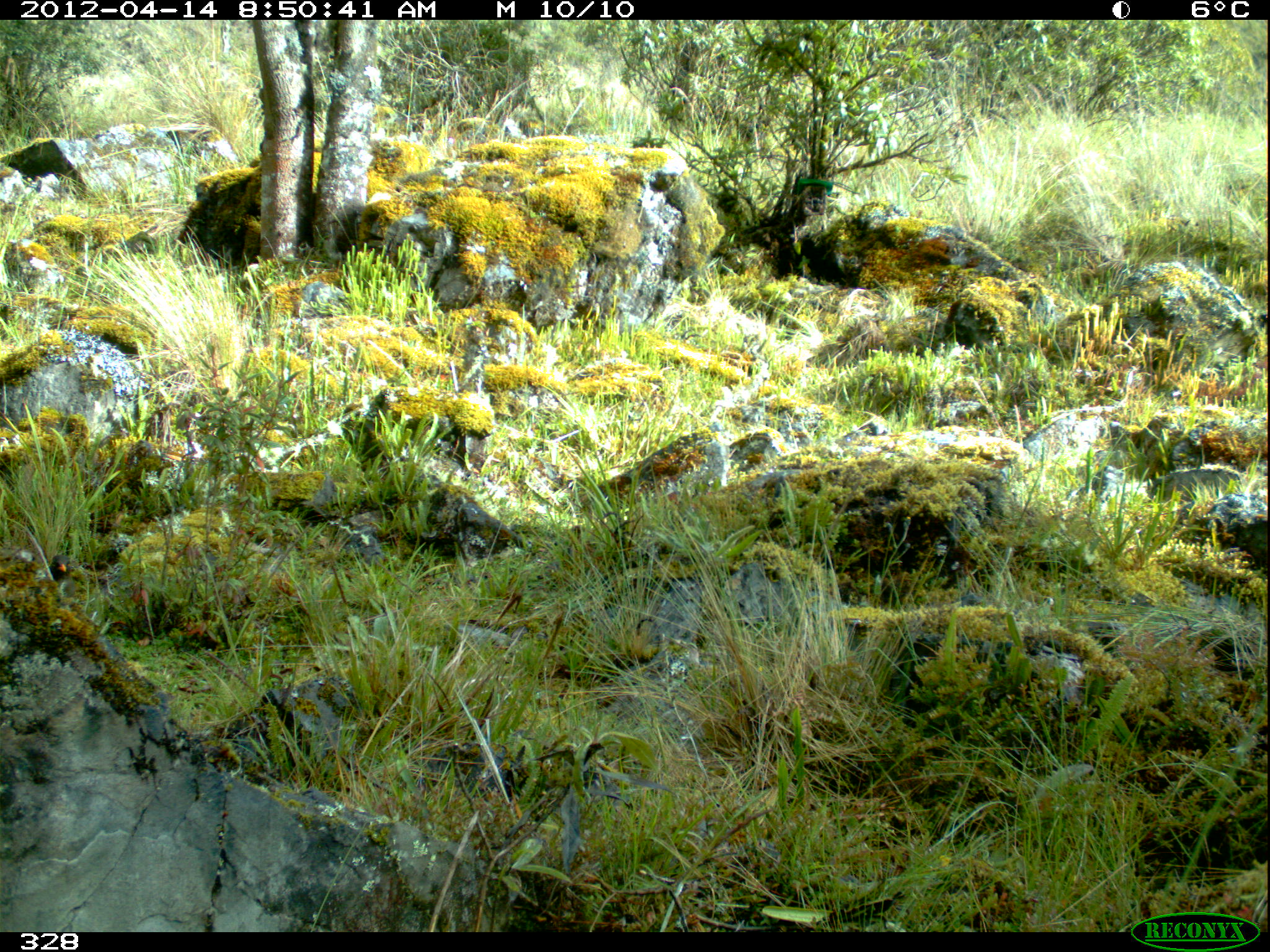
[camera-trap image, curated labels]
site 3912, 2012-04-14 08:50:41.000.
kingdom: Animalia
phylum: Chordata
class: Aves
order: Passeriformes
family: Turdidae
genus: Turdus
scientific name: Turdus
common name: true thrushes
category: turdus sp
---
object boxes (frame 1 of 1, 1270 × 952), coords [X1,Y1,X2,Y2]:
turdus sp: [48,555,76,580]